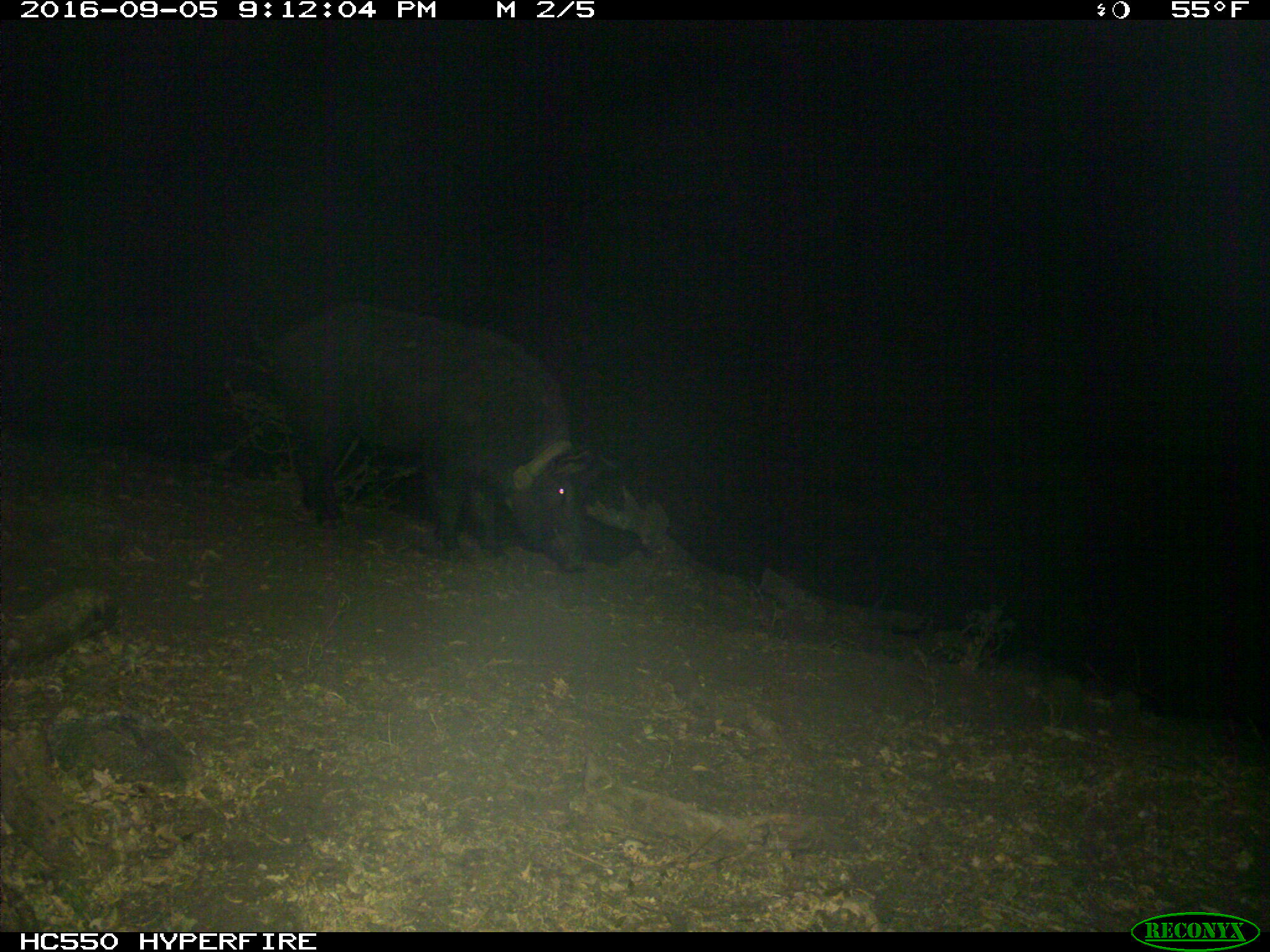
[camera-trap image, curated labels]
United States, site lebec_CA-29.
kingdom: Animalia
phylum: Chordata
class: Mammalia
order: Artiodactyla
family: Suidae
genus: Sus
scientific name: Sus scrofa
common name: wild boar